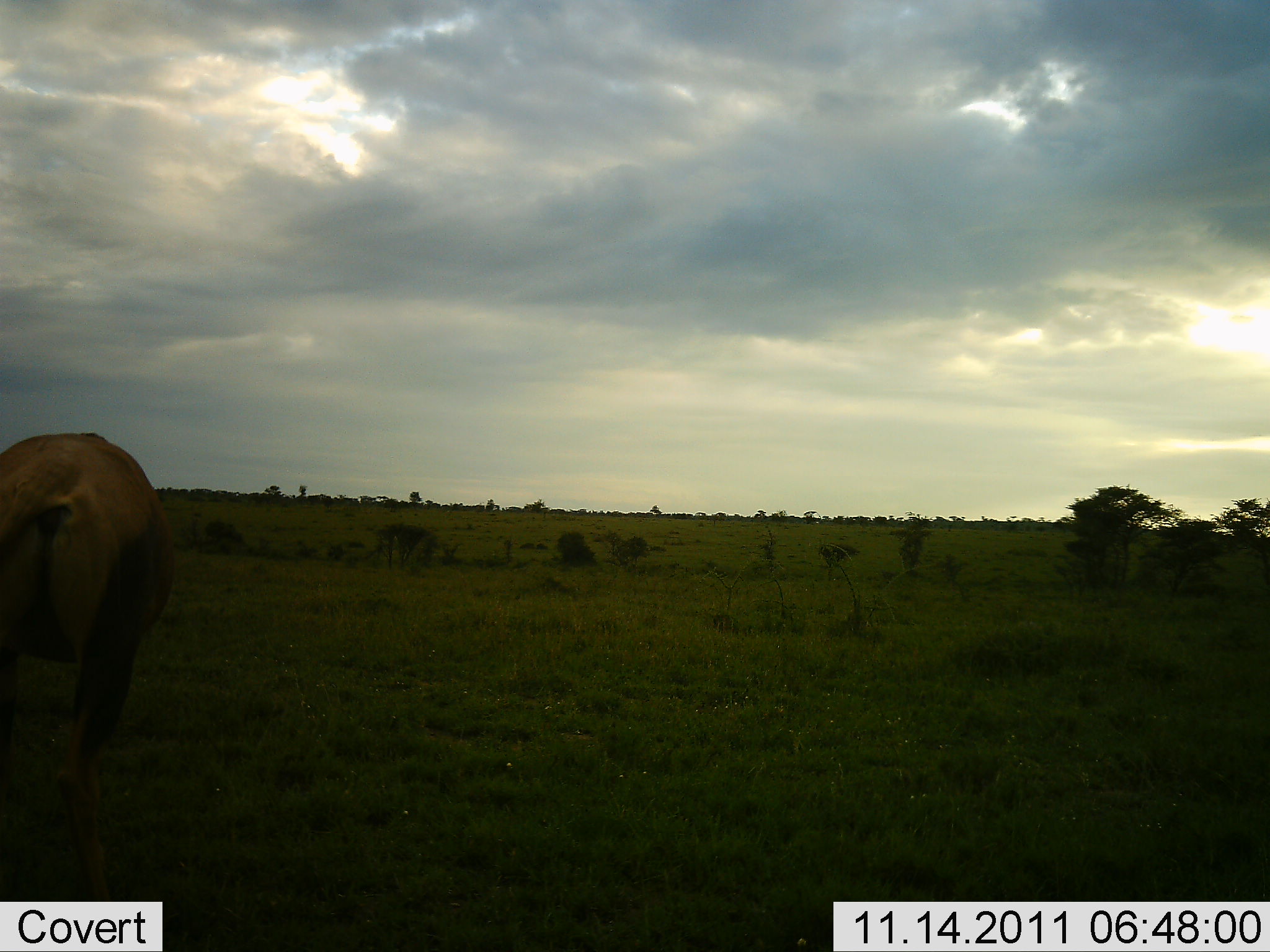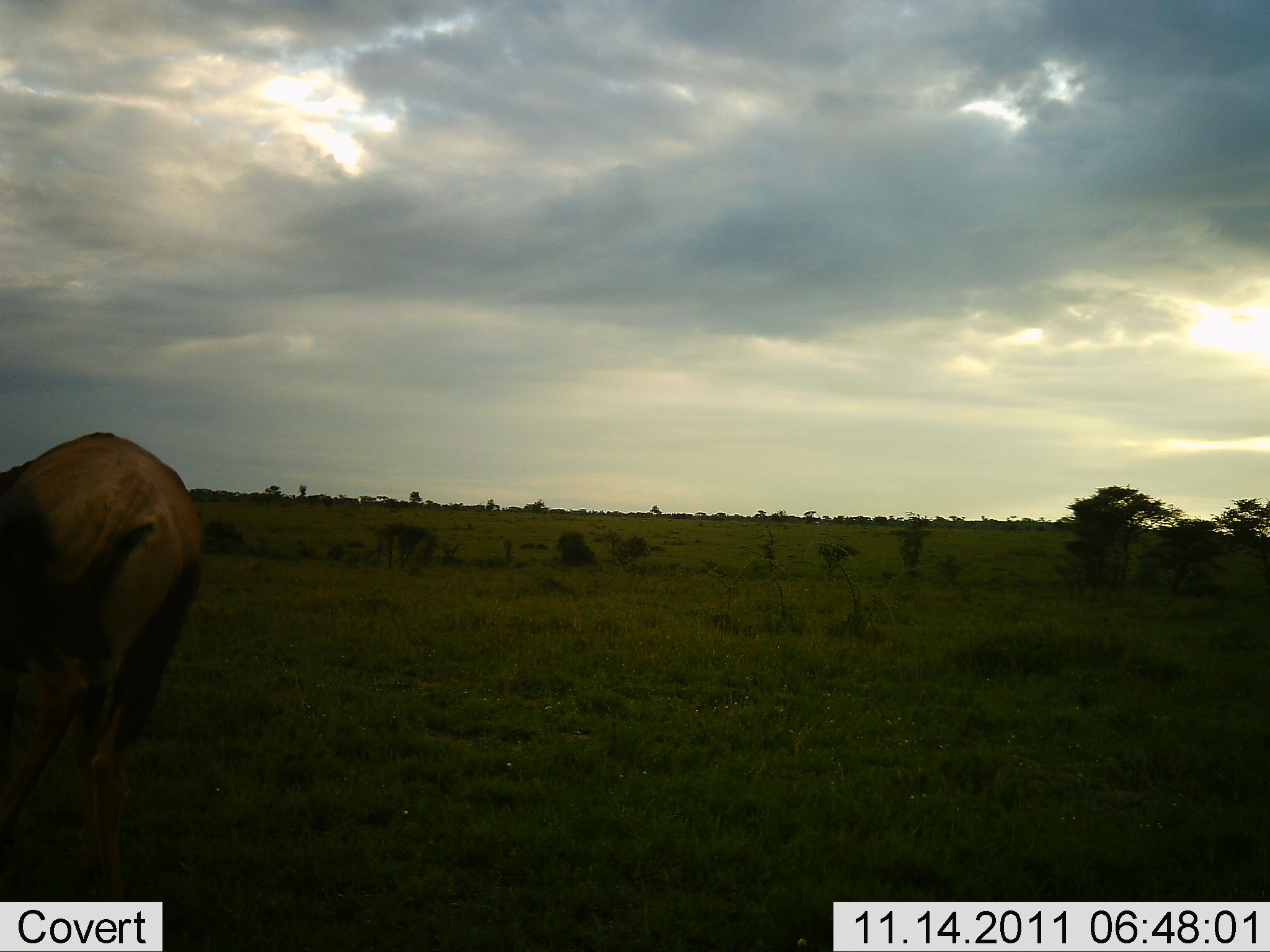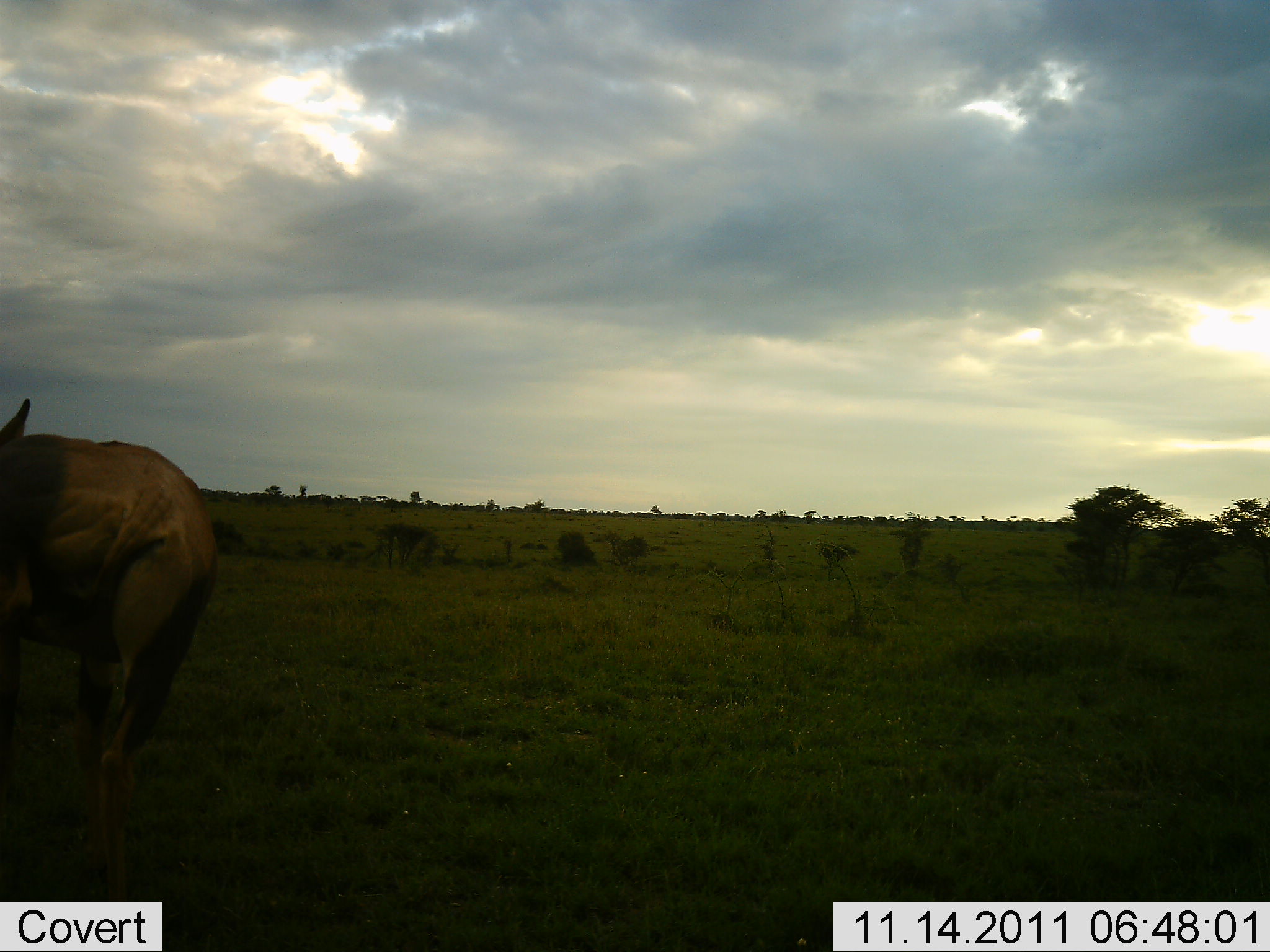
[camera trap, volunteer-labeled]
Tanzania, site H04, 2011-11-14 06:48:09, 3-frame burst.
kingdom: Animalia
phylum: Chordata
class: Mammalia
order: Artiodactyla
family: Bovidae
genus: Connochaetes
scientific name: Connochaetes taurinus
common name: blue wildebeest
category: wildebeest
Wildebeest (blue wildebeest) (Connochaetes taurinus), count 1. Behavior (volunteer vote fractions): standing 67%, resting 0%, moving 17%, interacting 0%. Young present (vote fraction): 0%. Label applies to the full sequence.